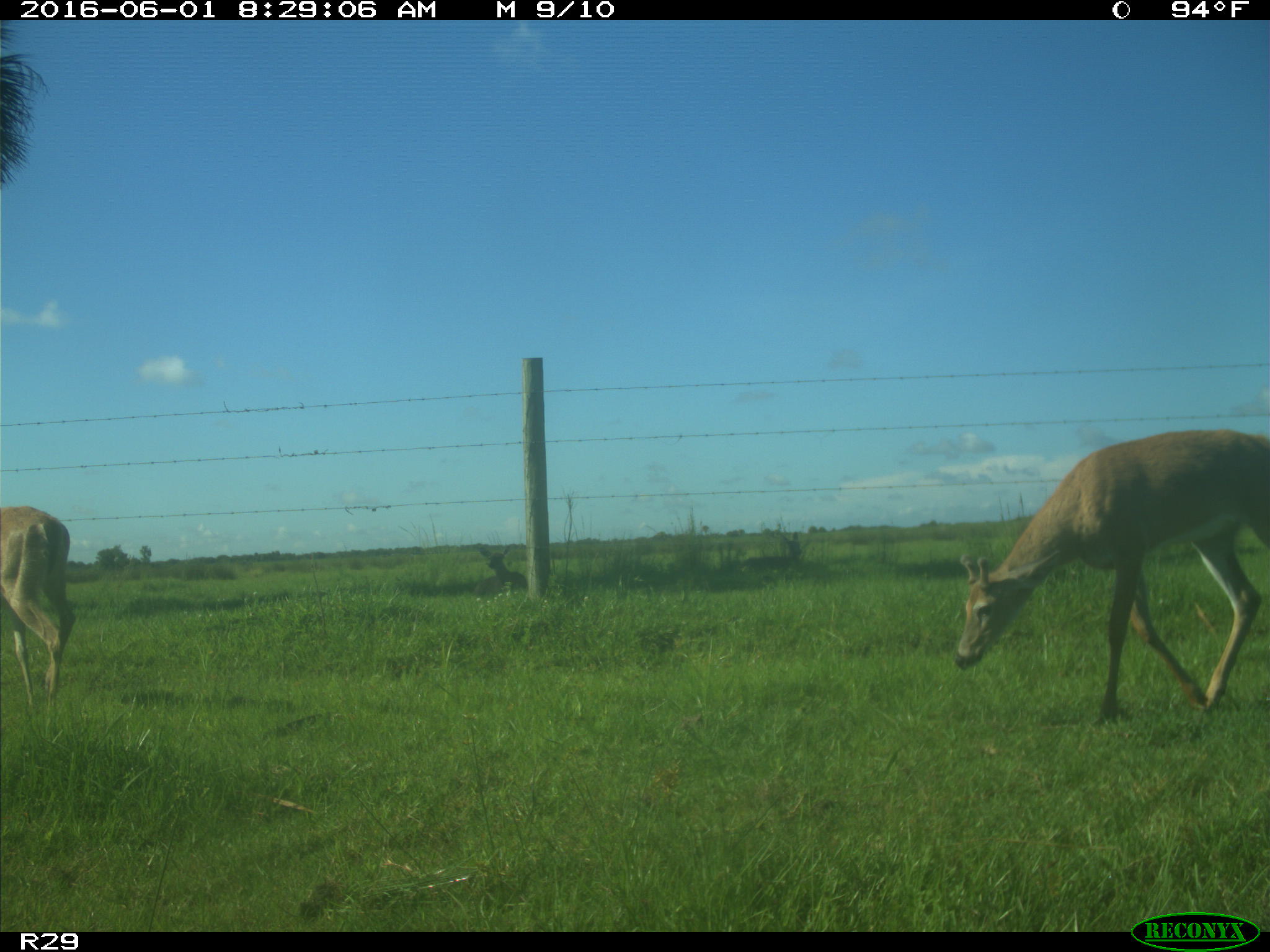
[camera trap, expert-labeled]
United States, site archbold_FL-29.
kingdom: Animalia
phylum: Chordata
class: Mammalia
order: Artiodactyla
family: Cervidae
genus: Odocoileus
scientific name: Odocoileus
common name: deer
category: unidentified deer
Unidentified deer (deer) (Odocoileus).